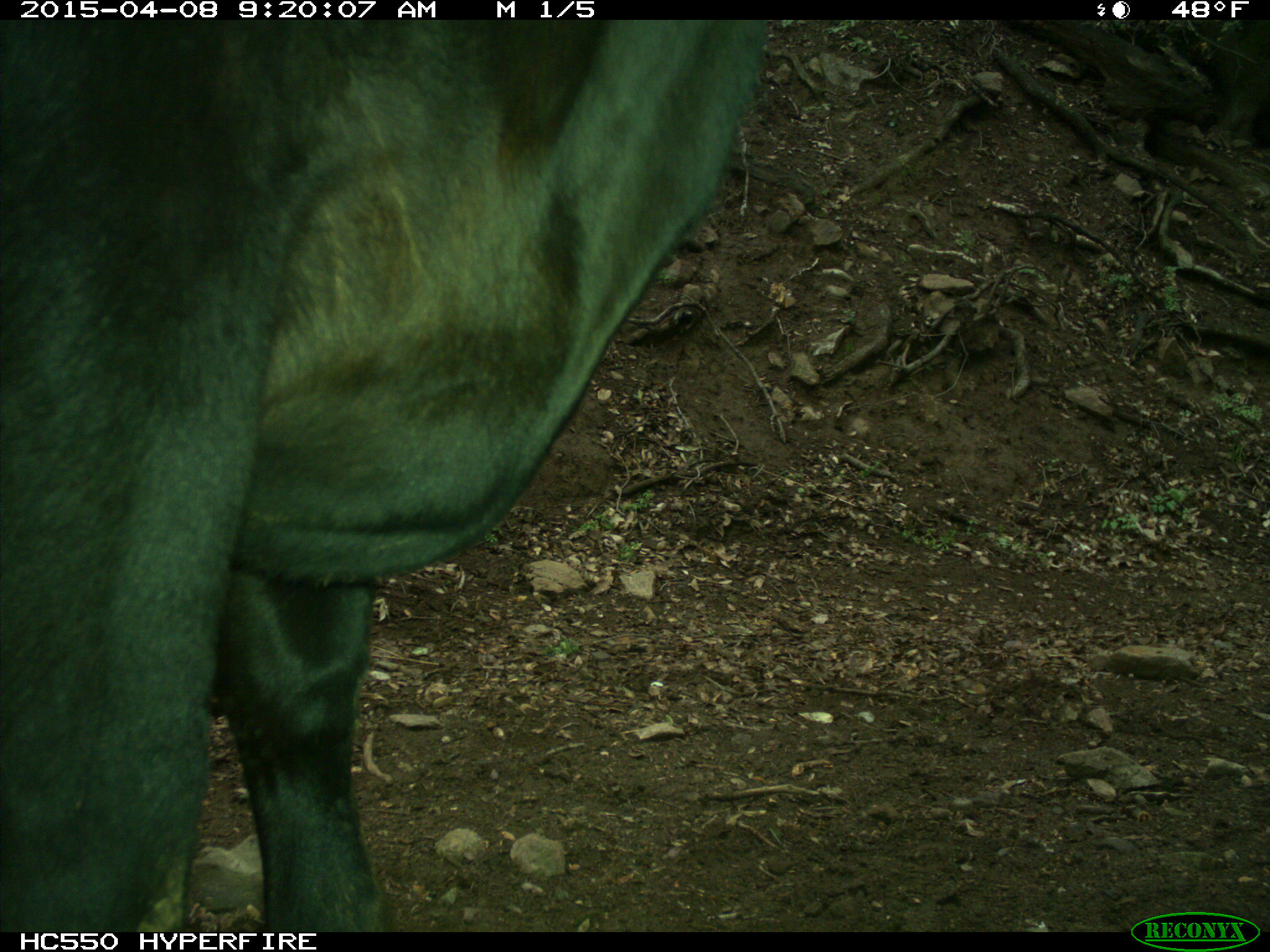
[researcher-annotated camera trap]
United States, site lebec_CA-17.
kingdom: Animalia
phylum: Chordata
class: Mammalia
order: Artiodactyla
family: Bovidae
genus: Bos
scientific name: Bos taurus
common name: domestic cow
Bos taurus (domestic cow).